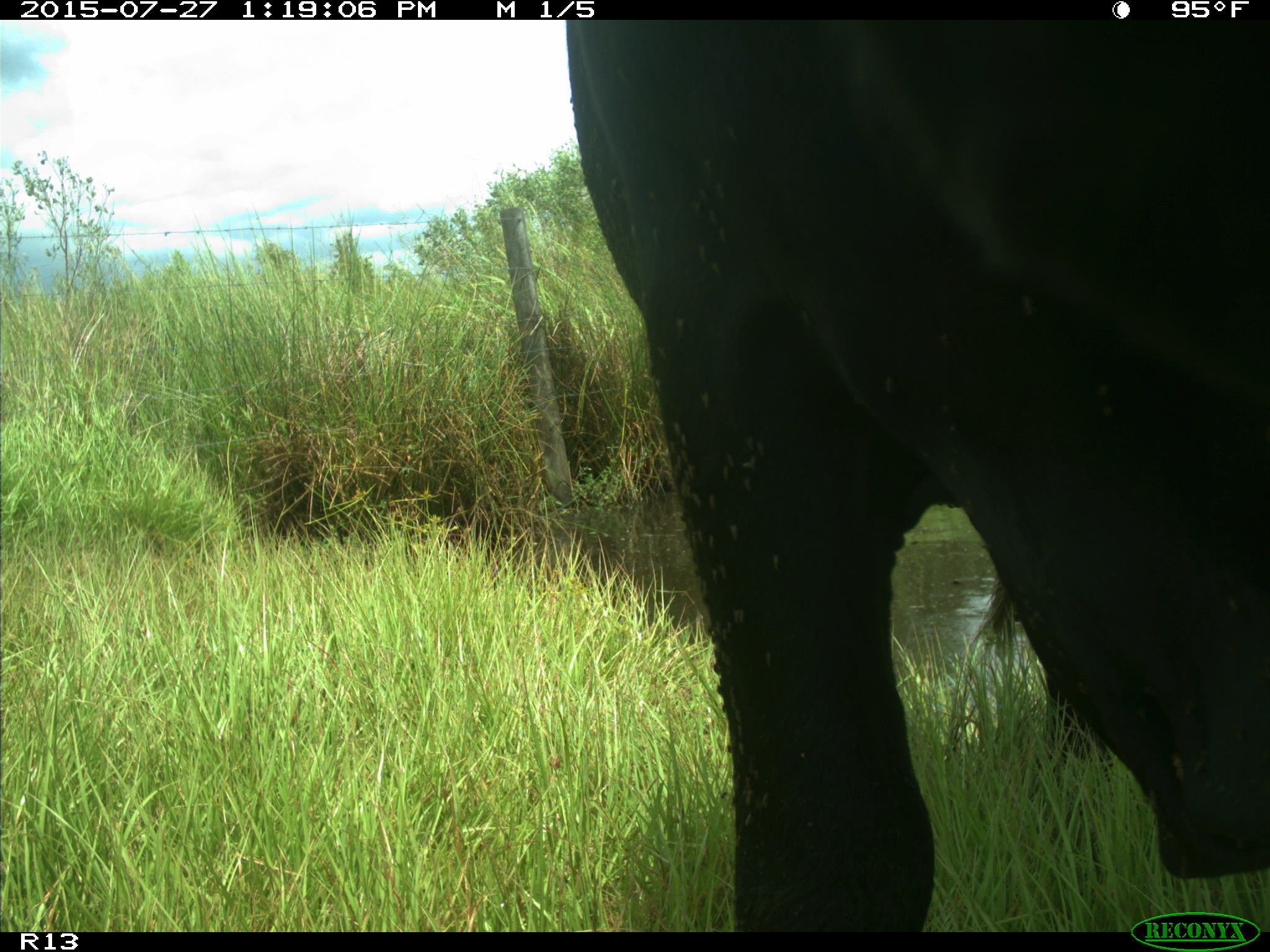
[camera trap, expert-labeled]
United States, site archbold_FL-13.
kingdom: Animalia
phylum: Chordata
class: Mammalia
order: Artiodactyla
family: Bovidae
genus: Bos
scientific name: Bos taurus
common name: domestic cow